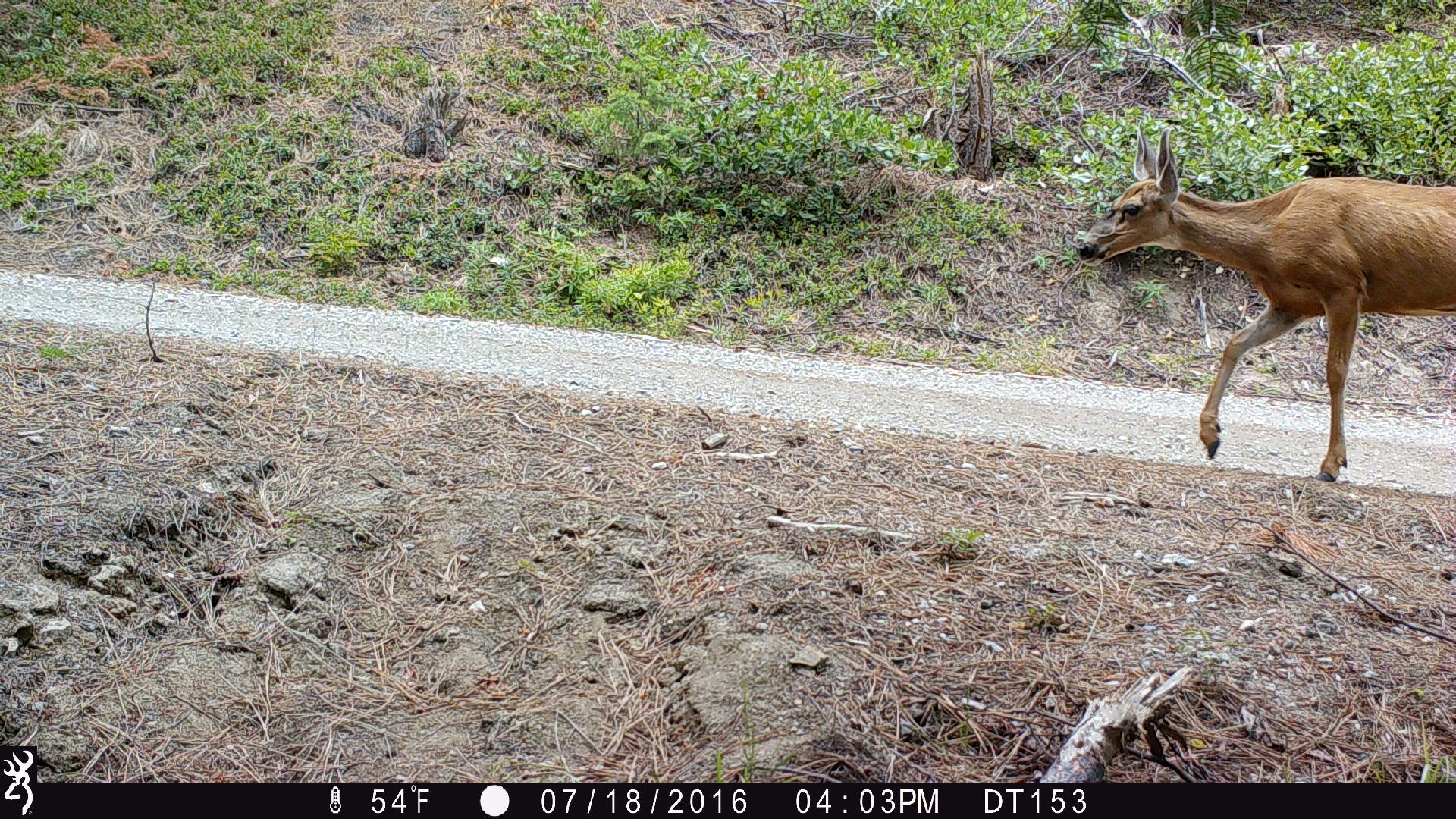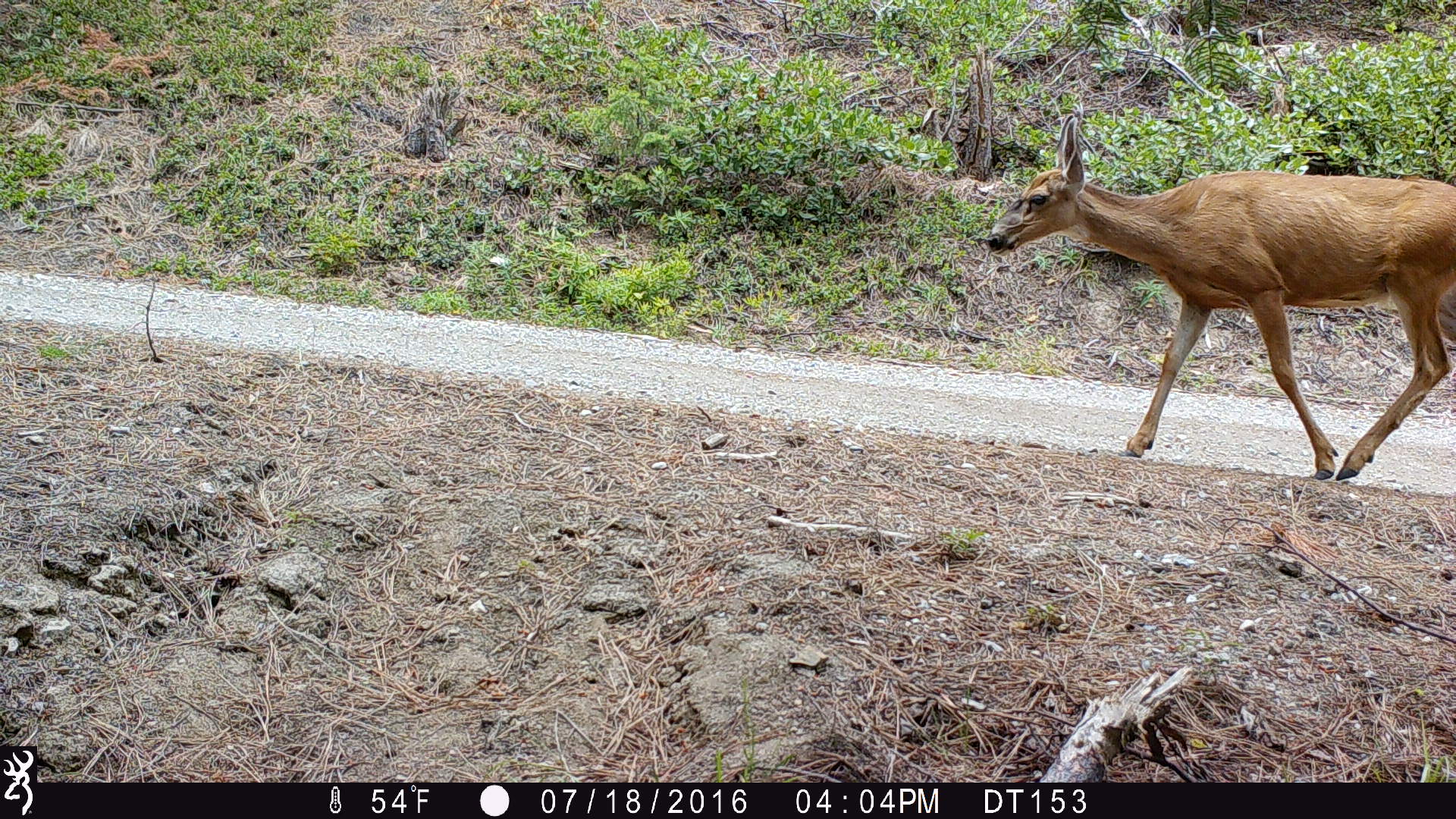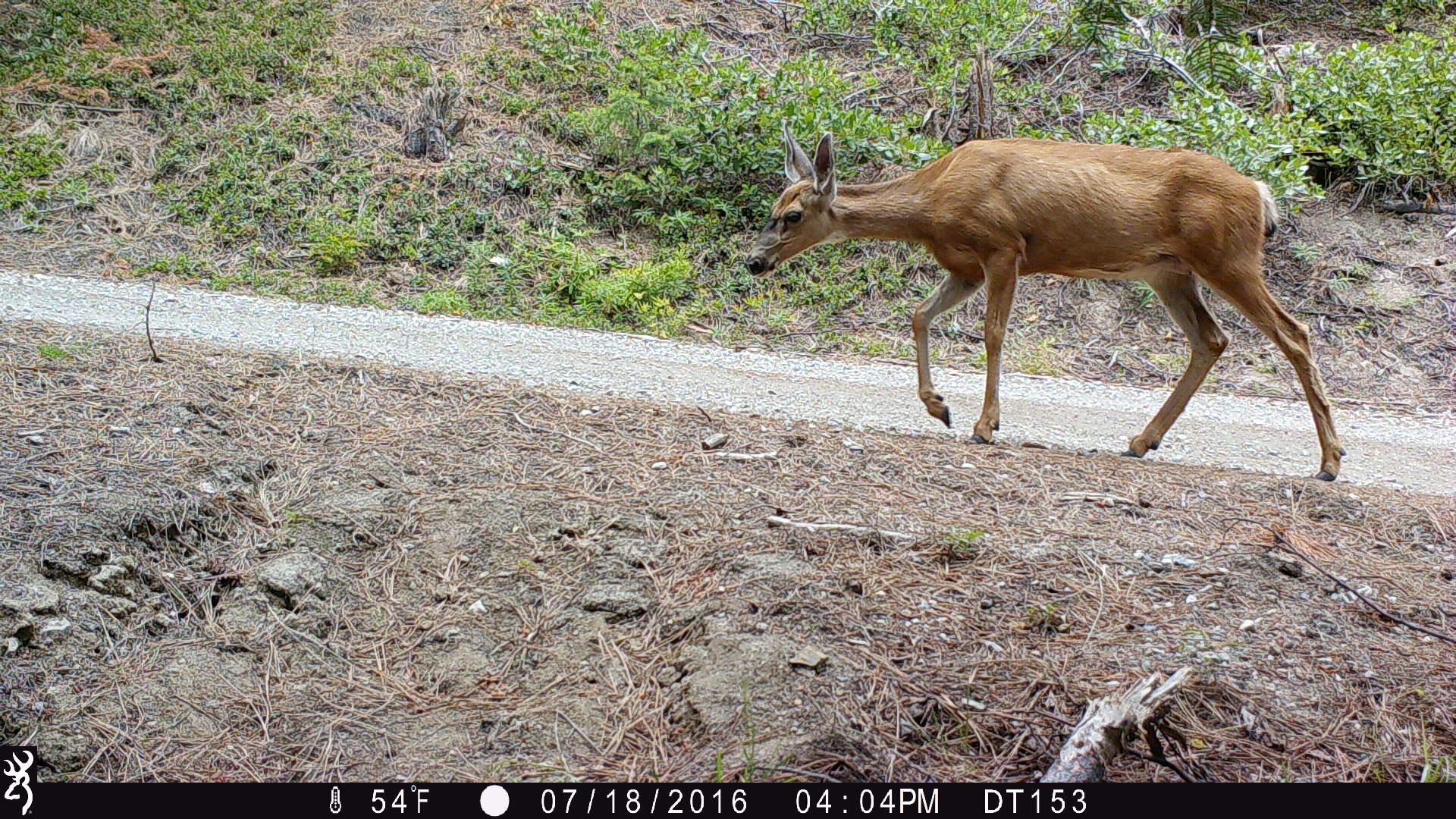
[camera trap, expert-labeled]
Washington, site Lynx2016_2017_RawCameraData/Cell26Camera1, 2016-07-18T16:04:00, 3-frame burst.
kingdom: Animalia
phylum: Chordata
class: Mammalia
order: Artiodactyla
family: Cervidae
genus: Odocoileus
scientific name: Odocoileus hemionus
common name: mule deer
Odocoileus hemionus (mule deer). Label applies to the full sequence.